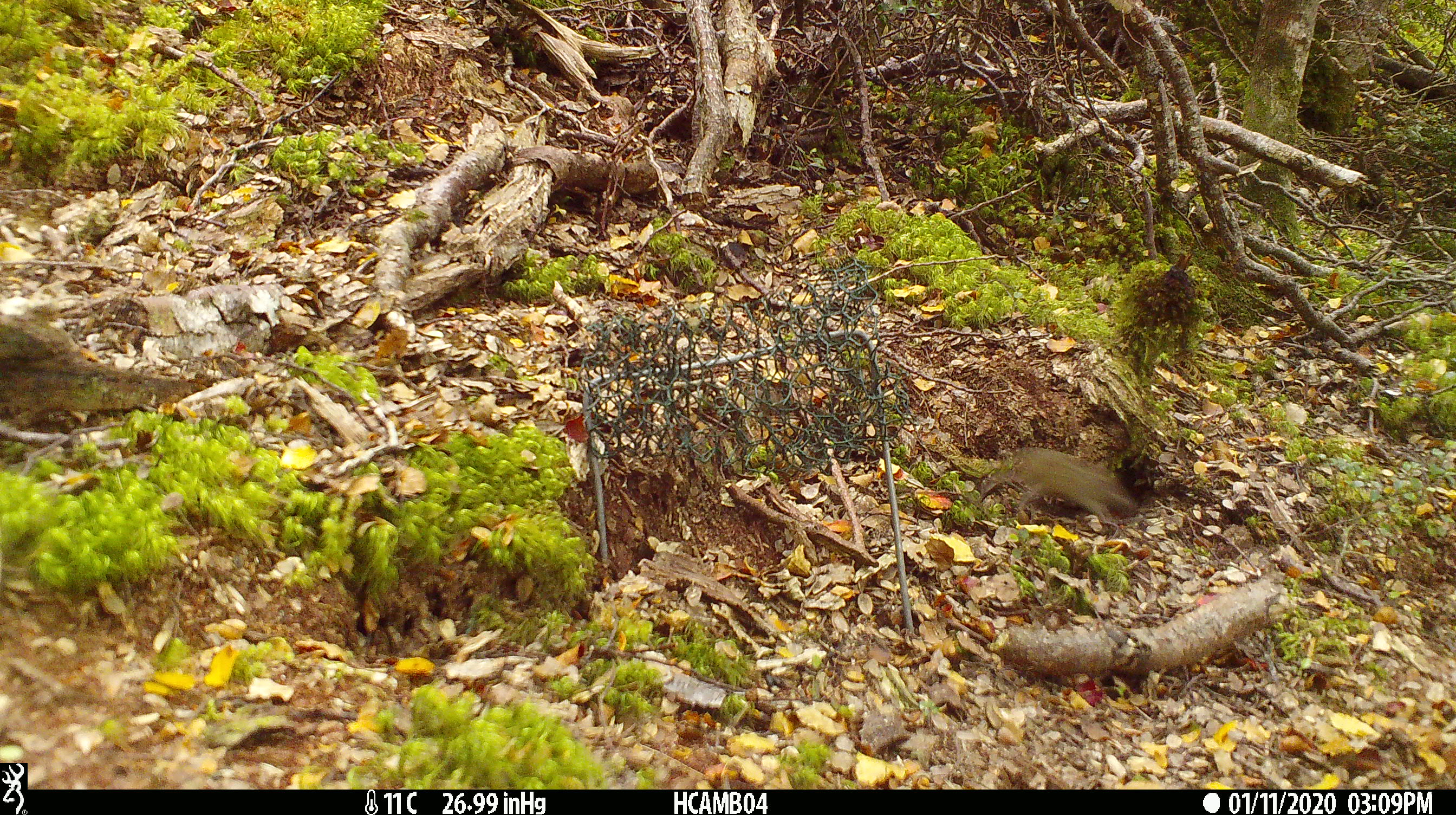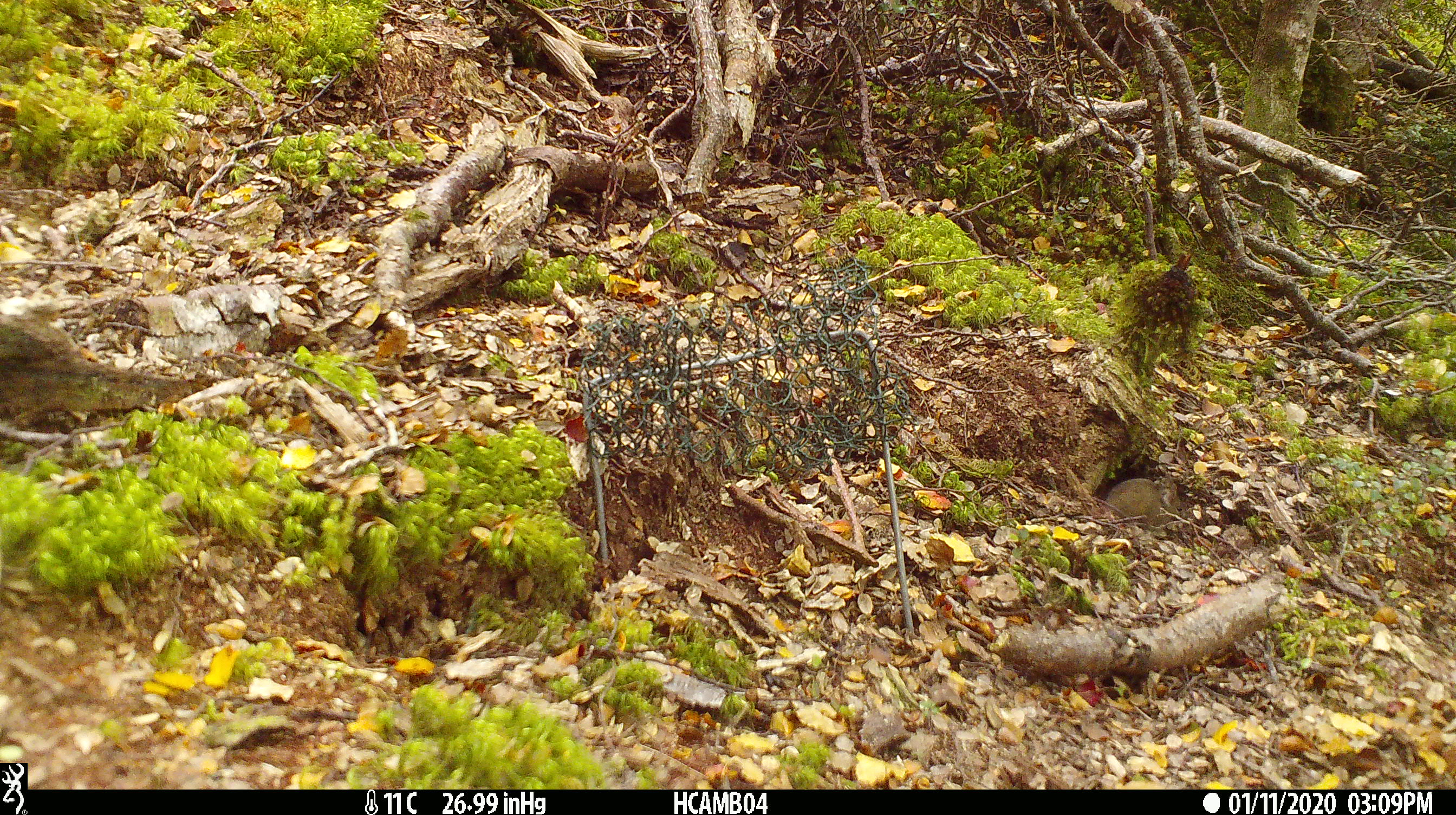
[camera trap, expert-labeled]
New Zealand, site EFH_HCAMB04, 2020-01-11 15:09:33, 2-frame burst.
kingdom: Animalia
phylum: Chordata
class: Mammalia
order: Rodentia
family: Muridae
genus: Mus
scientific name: Mus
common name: mouse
Mouse (Mus).